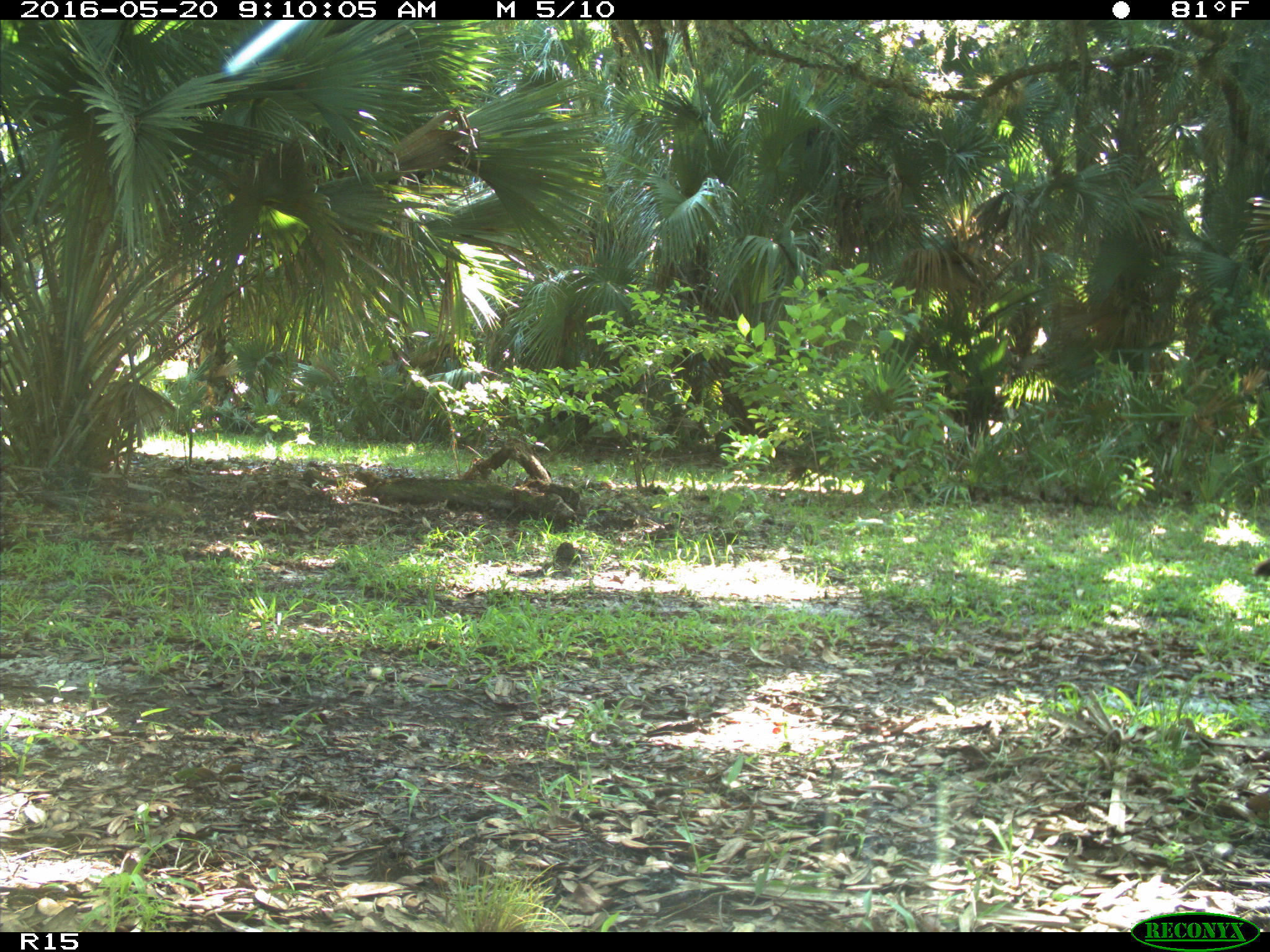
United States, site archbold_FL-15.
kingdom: Animalia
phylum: Chordata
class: Aves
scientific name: Aves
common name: birds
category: unidentified bird